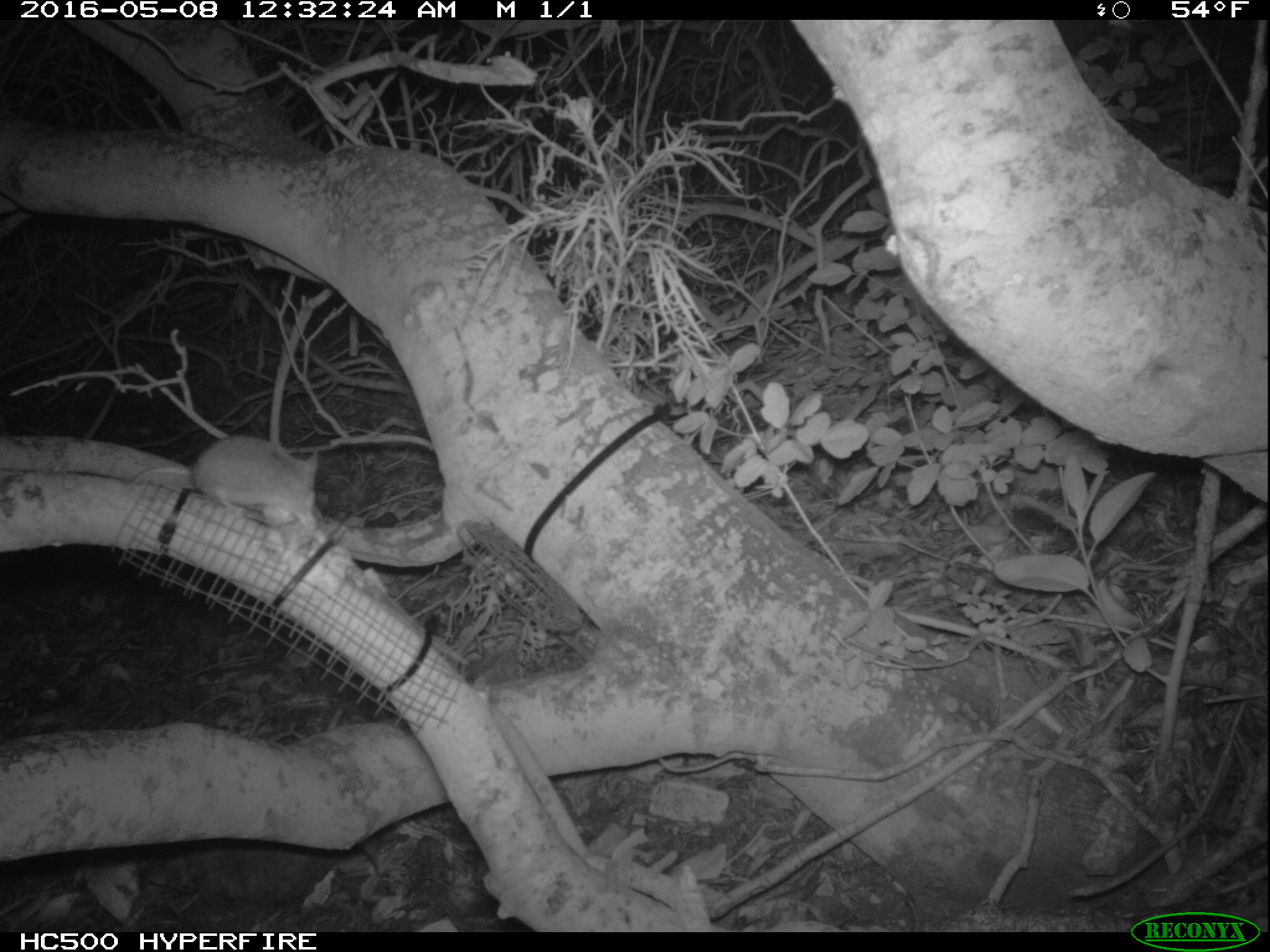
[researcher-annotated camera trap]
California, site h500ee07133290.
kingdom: Animalia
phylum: Chordata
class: Mammalia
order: Rodentia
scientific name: Rodentia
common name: rodent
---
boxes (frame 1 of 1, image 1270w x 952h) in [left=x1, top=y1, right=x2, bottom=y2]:
rodent: [left=130, top=434, right=322, bottom=531]